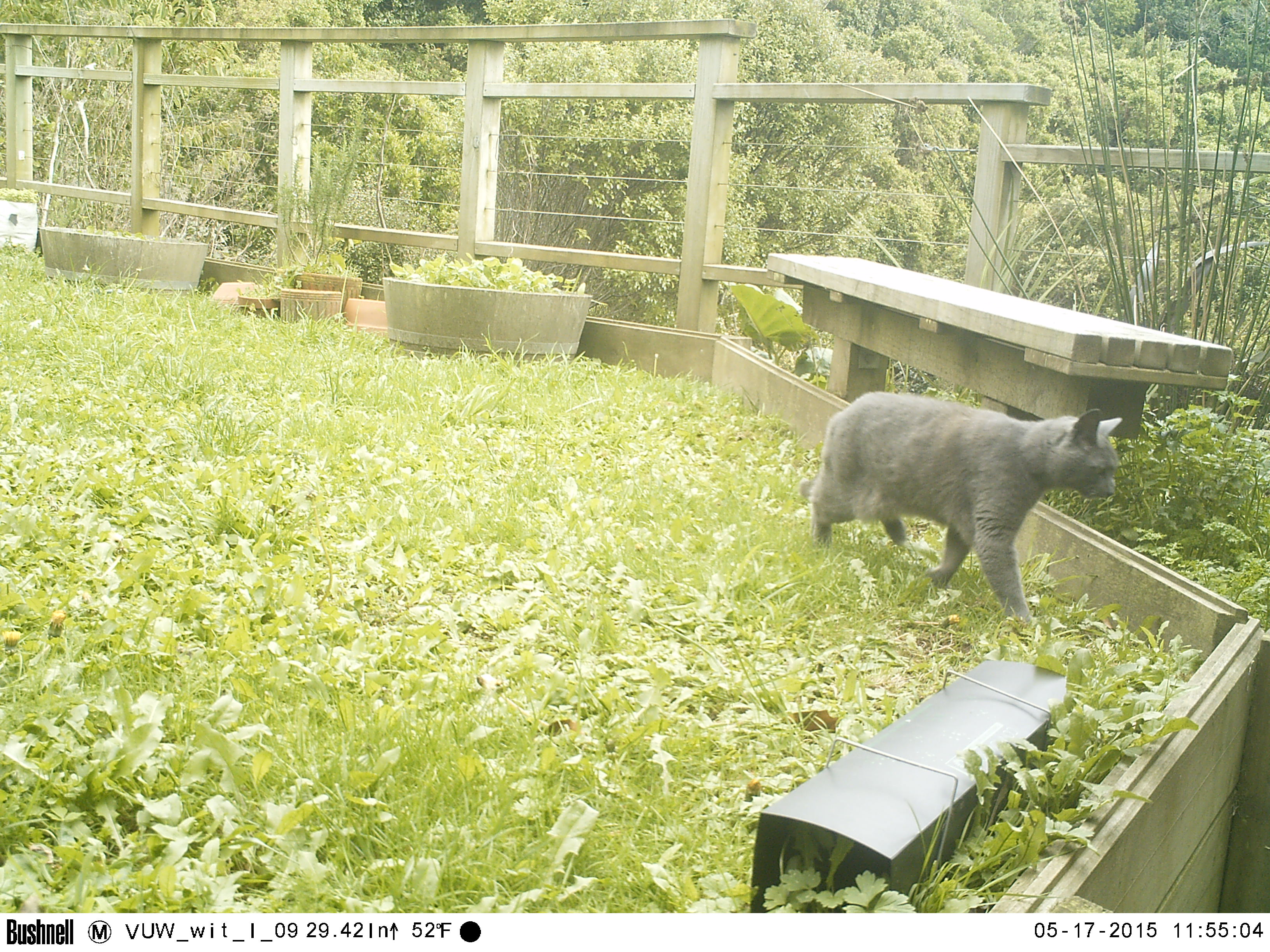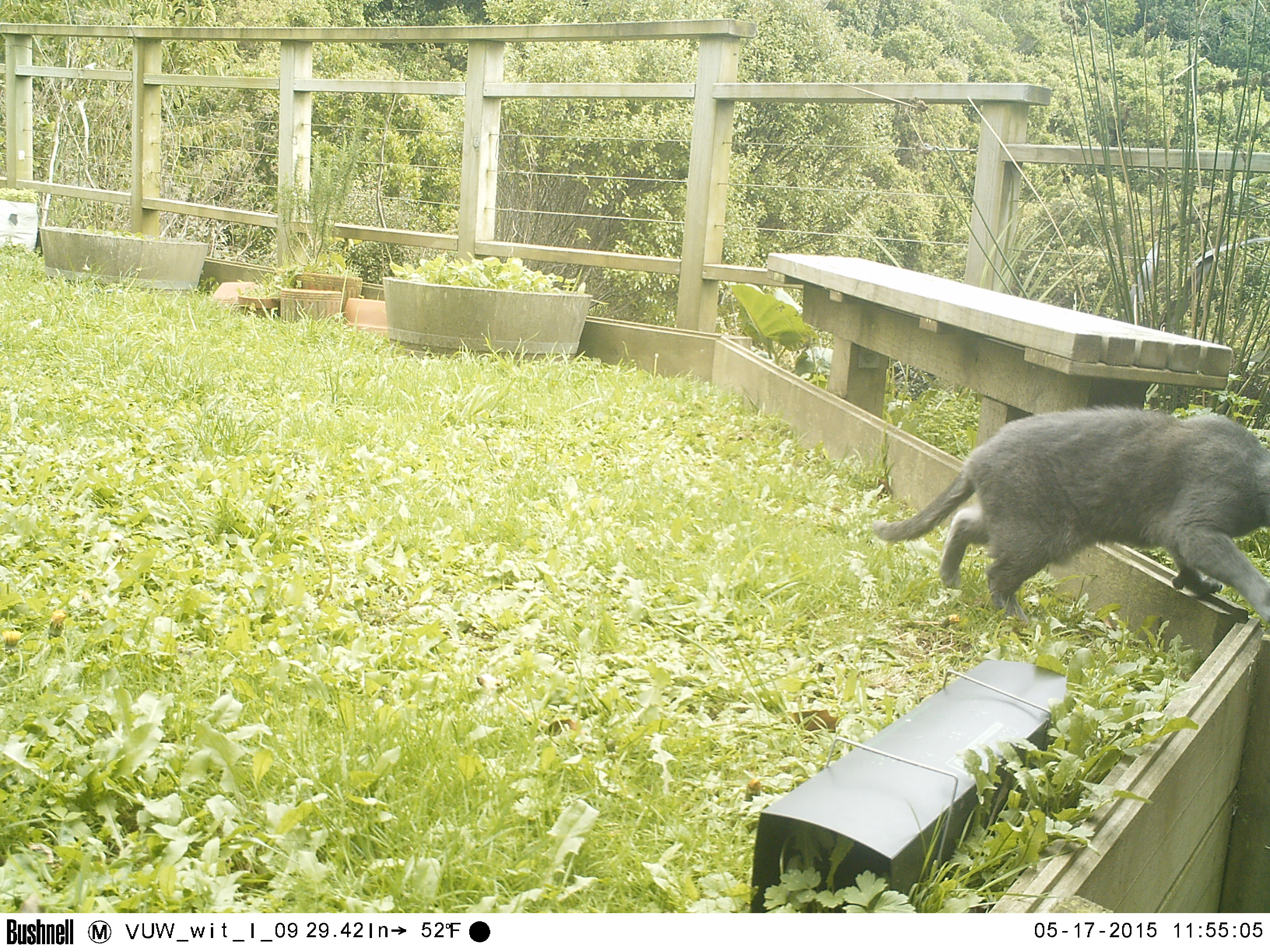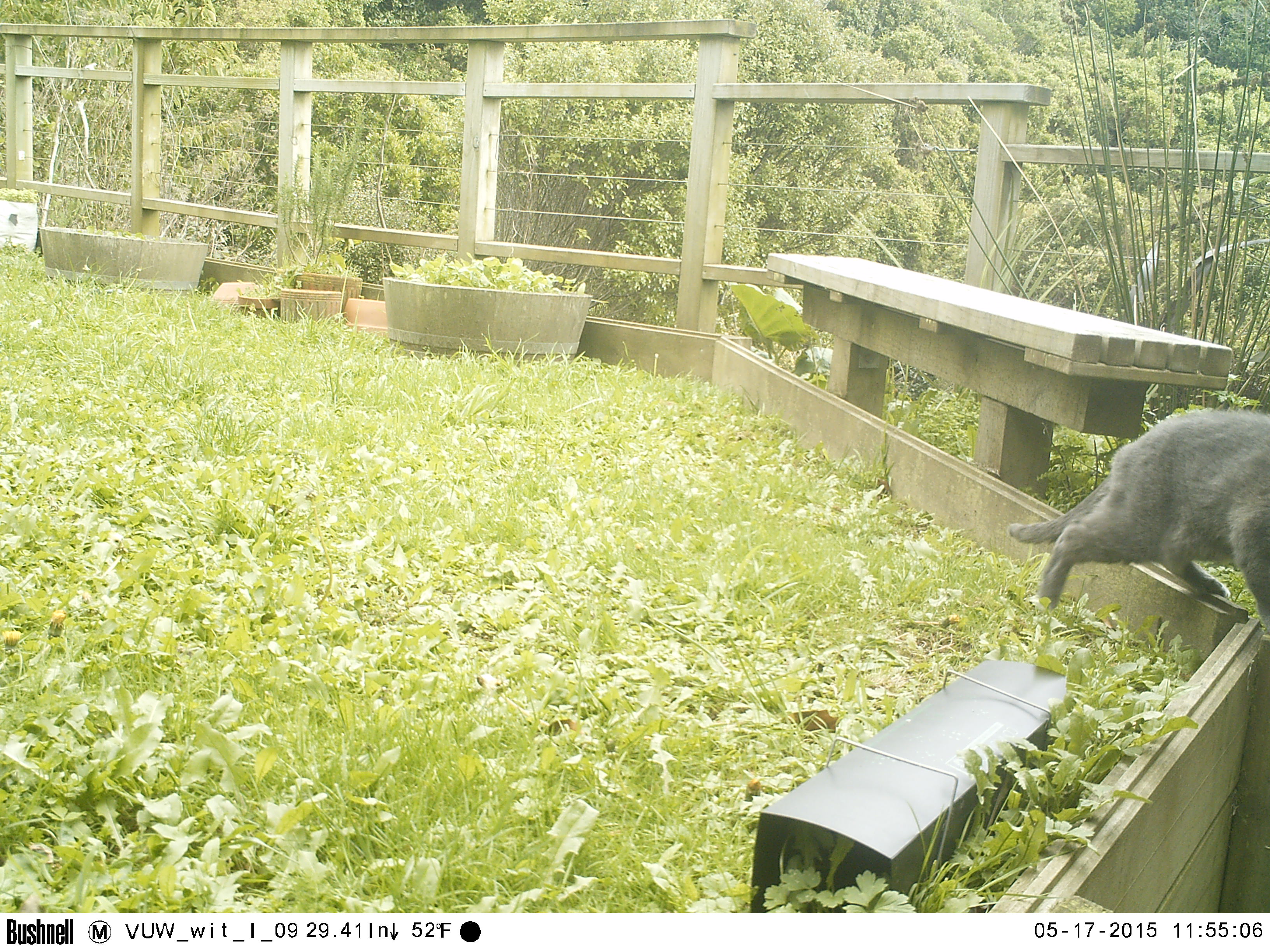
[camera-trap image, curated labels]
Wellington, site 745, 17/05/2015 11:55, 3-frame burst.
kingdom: Animalia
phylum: Chordata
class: Mammalia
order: Carnivora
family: Felidae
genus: Felis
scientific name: Felis catus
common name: cat